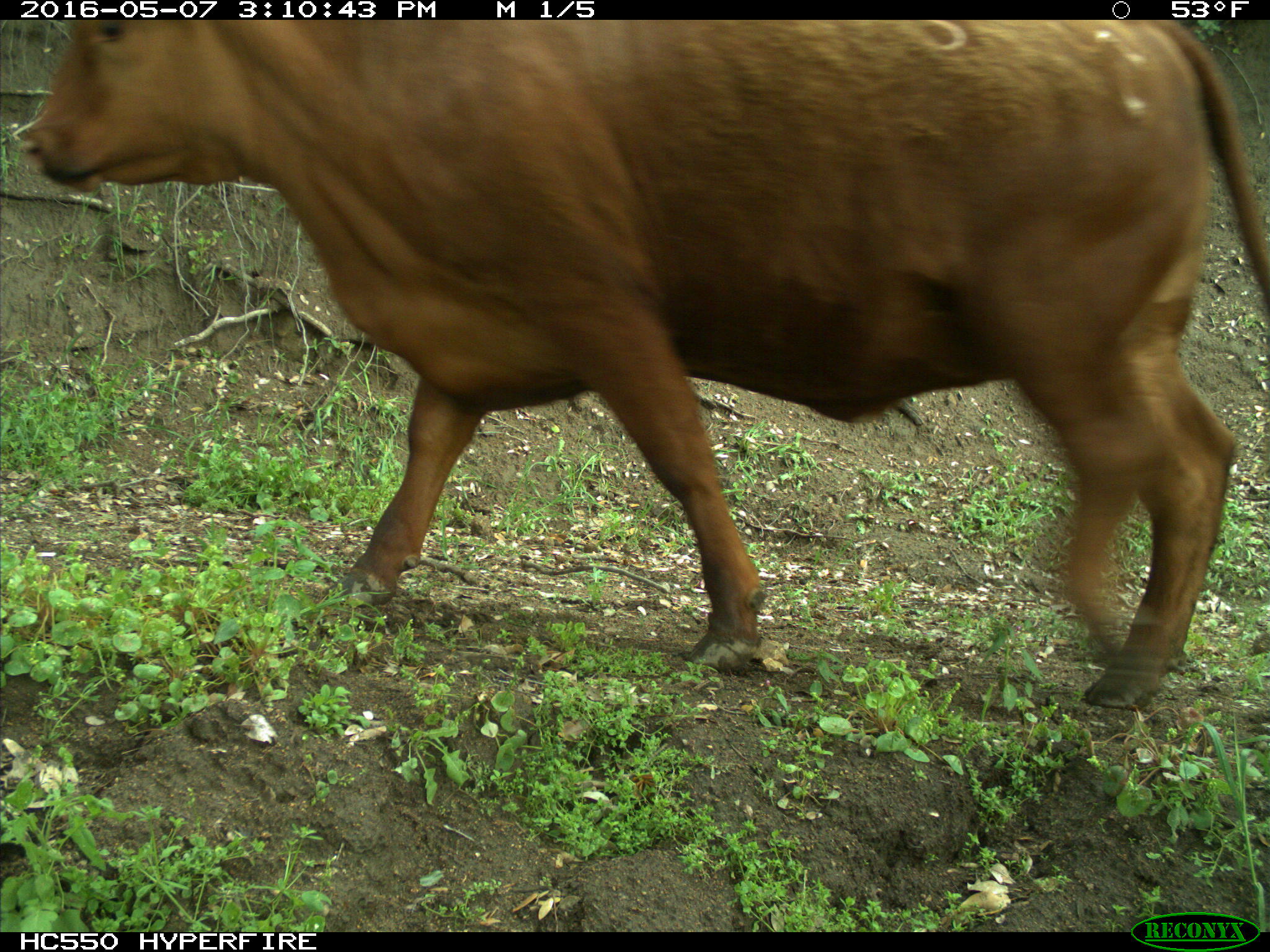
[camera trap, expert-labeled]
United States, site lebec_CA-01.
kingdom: Animalia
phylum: Chordata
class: Mammalia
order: Artiodactyla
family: Bovidae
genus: Bos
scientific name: Bos taurus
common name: domestic cow